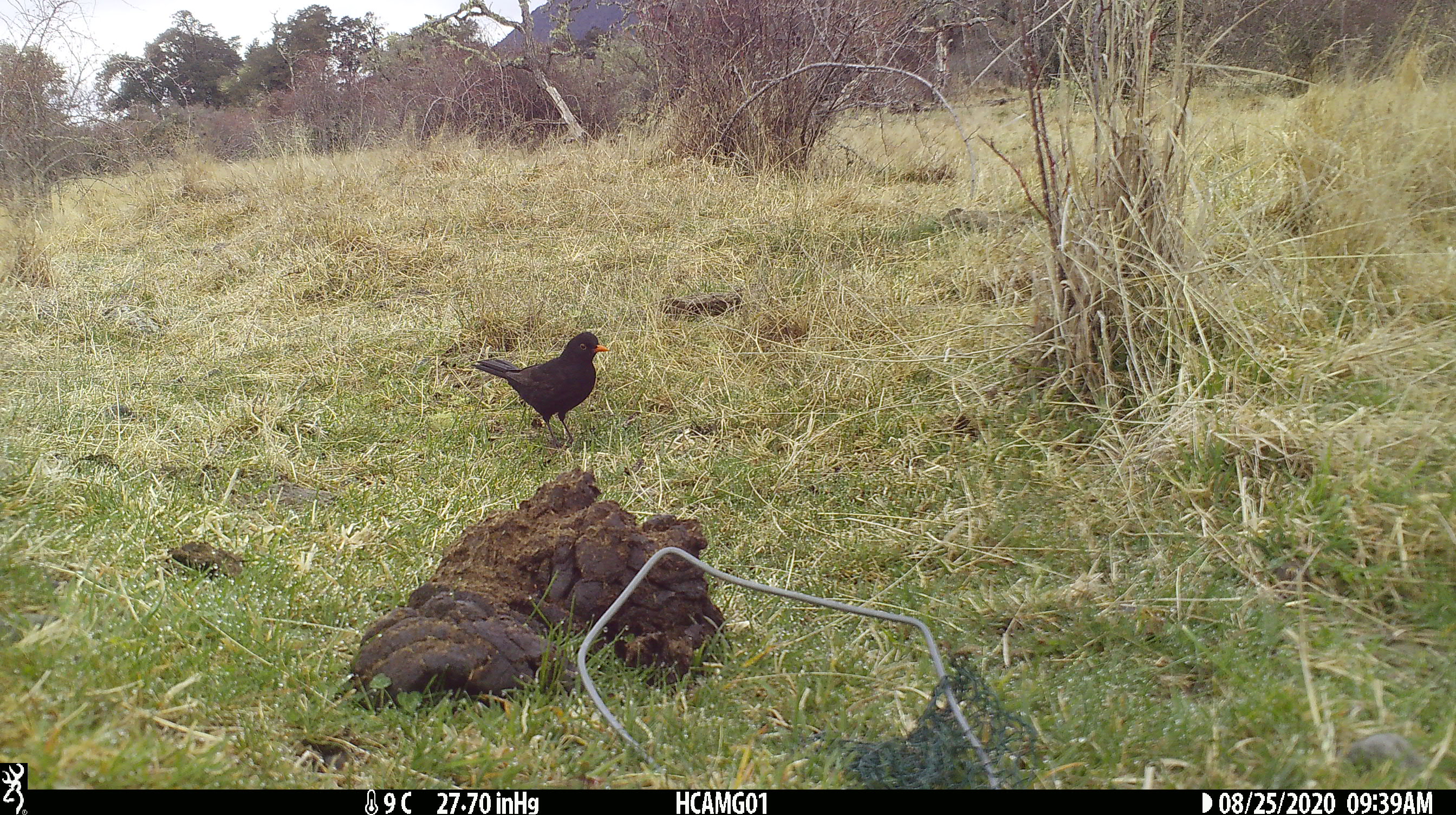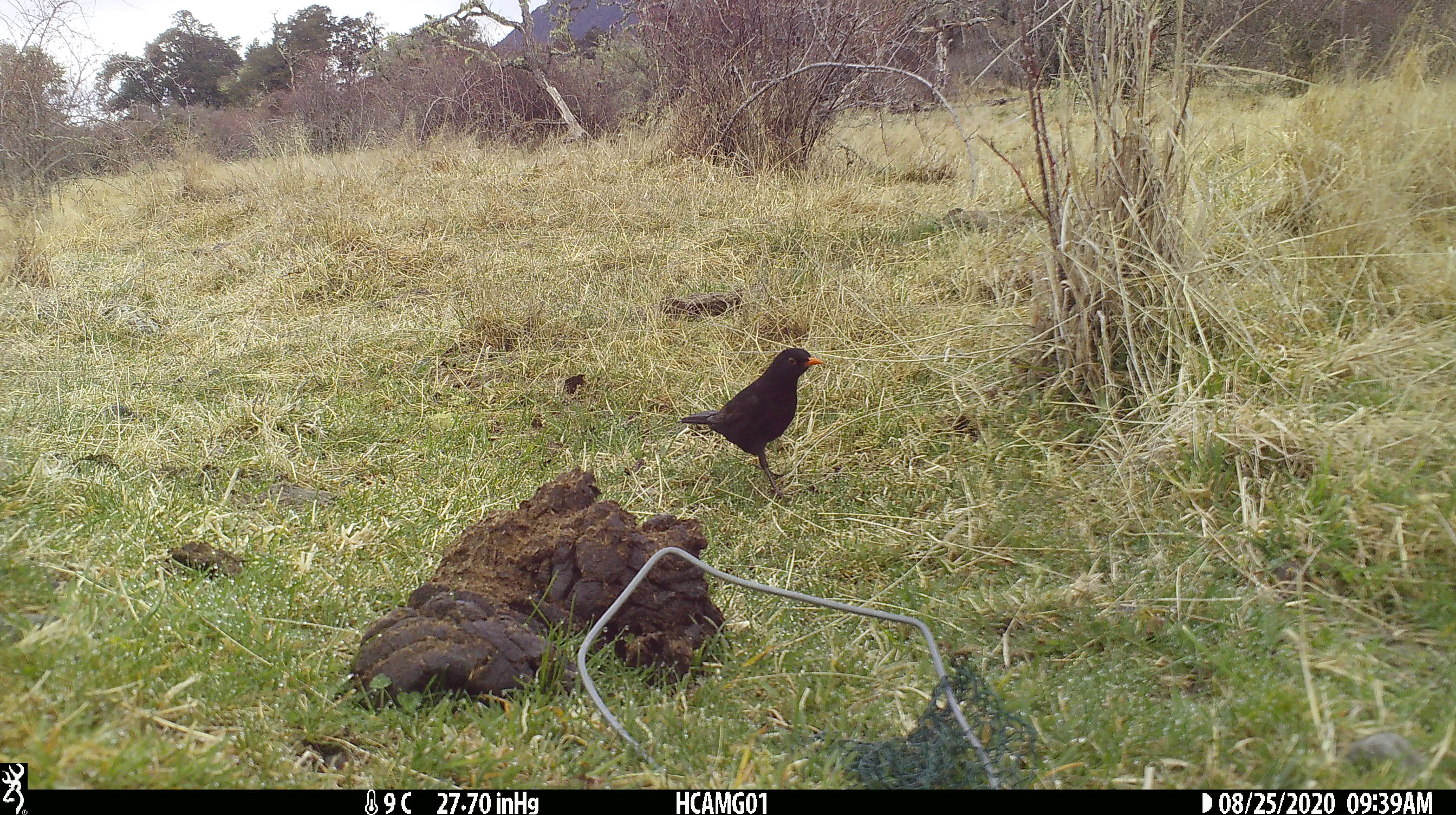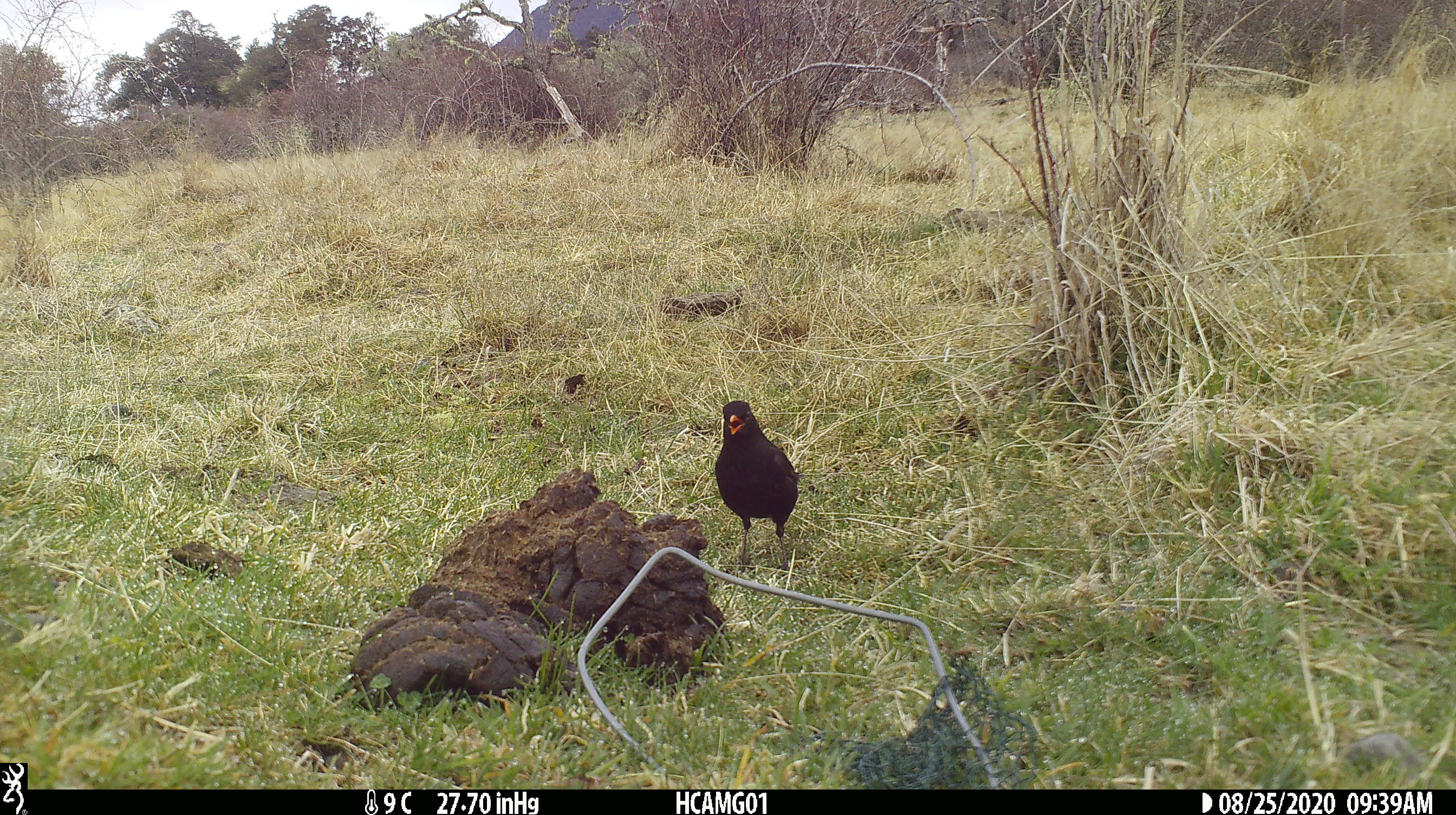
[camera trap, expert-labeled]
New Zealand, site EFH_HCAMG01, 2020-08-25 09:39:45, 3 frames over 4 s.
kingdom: Animalia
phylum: Chordata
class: Aves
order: Passeriformes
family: Turdidae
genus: Turdus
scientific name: Turdus merula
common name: eurasian blackbird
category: blackbird